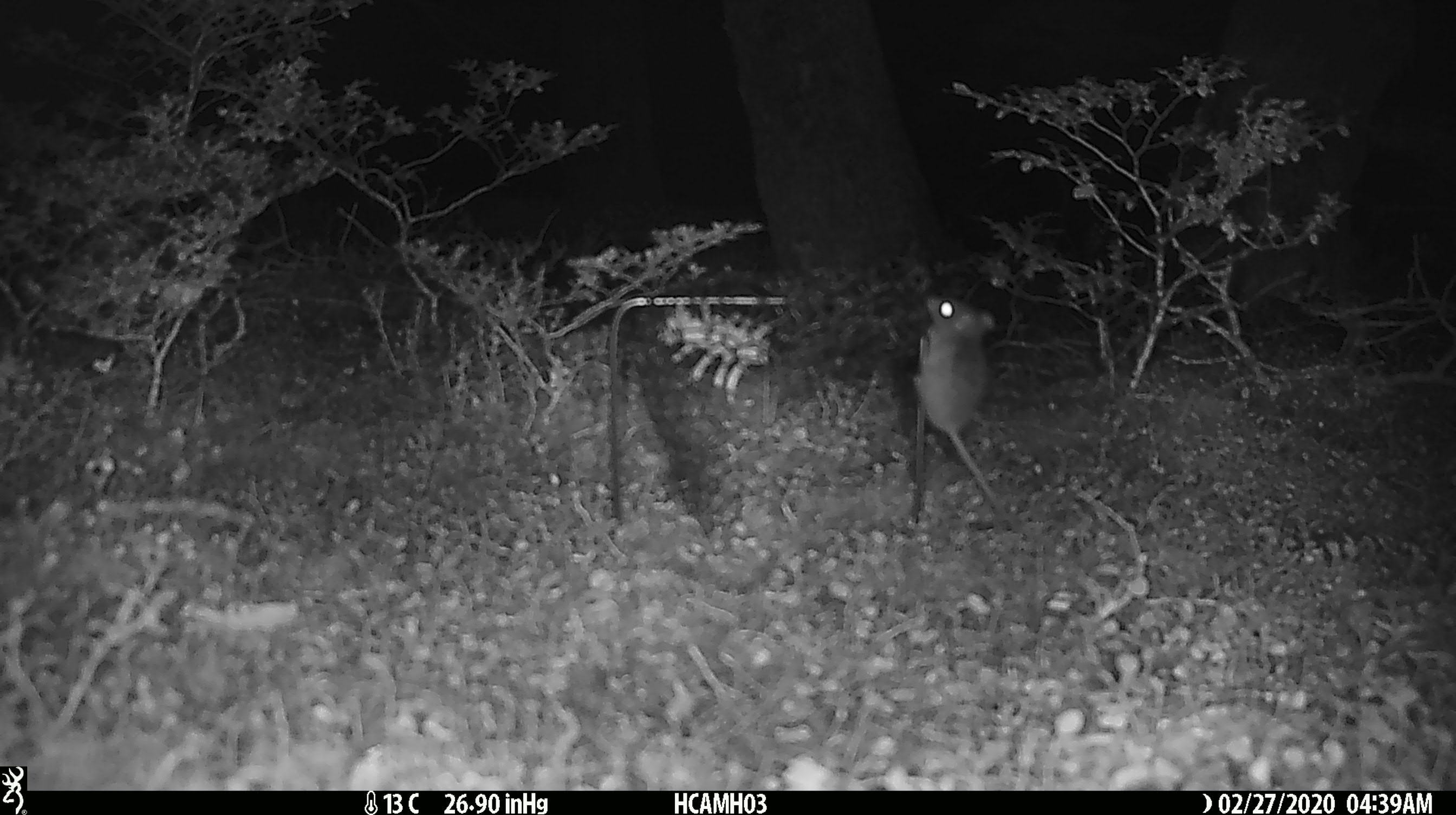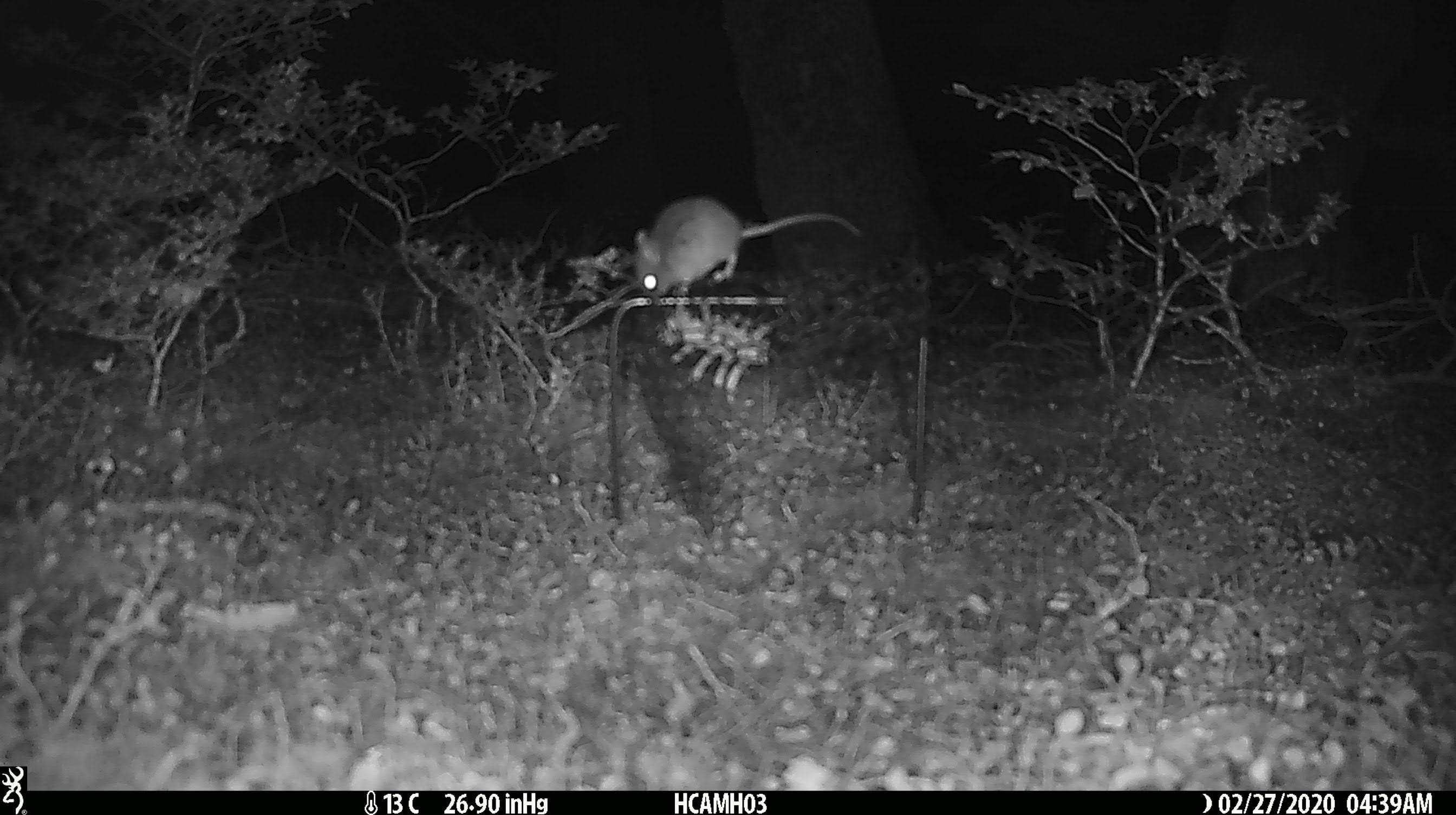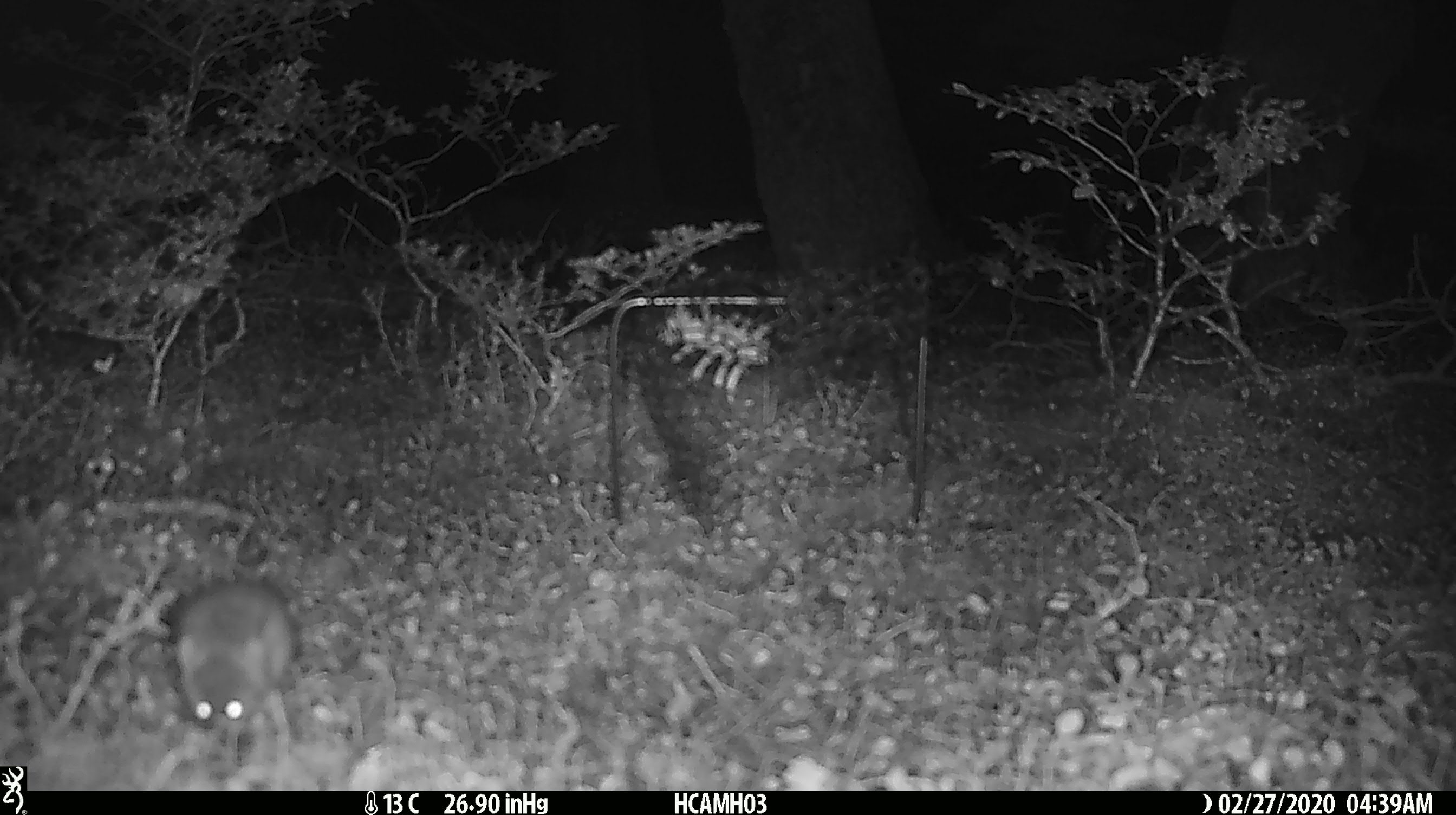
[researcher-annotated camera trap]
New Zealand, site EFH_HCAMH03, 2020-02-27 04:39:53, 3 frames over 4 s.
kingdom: Animalia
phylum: Chordata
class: Mammalia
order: Rodentia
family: Muridae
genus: Mus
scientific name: Mus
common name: mouse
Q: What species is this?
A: Mouse (Mus).